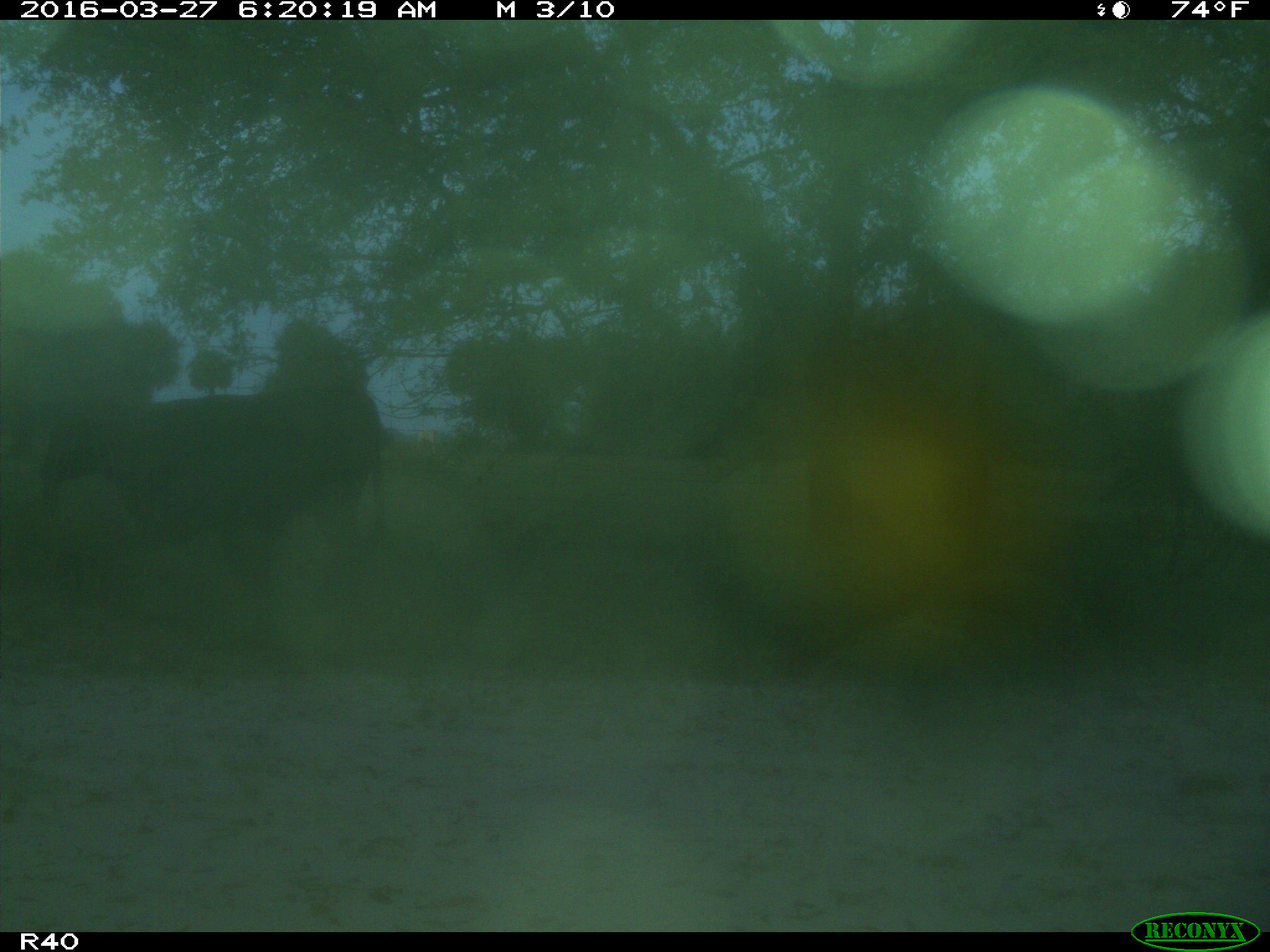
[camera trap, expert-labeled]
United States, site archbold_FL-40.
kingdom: Animalia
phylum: Chordata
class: Mammalia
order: Artiodactyla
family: Bovidae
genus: Bos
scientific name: Bos taurus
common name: domestic cow